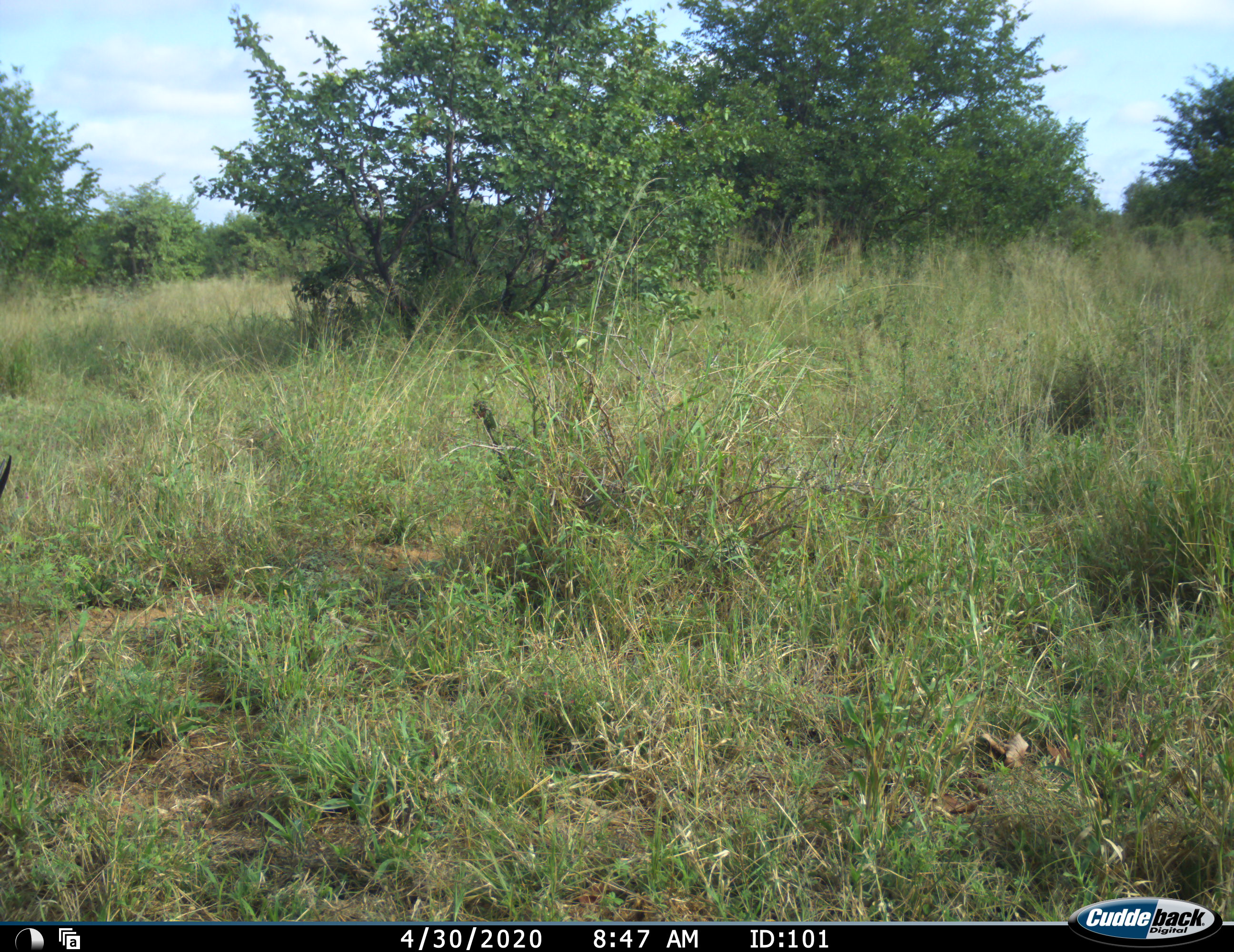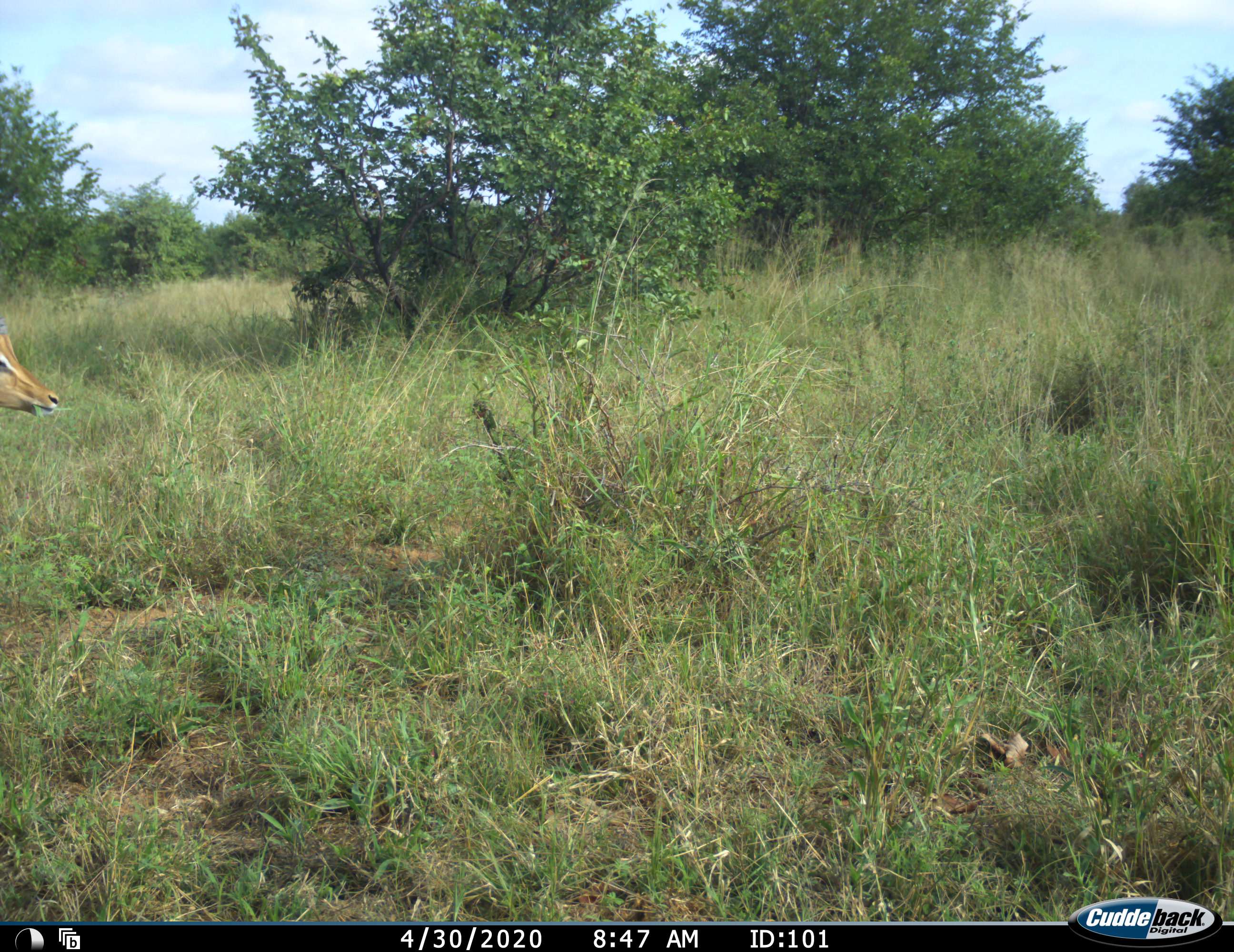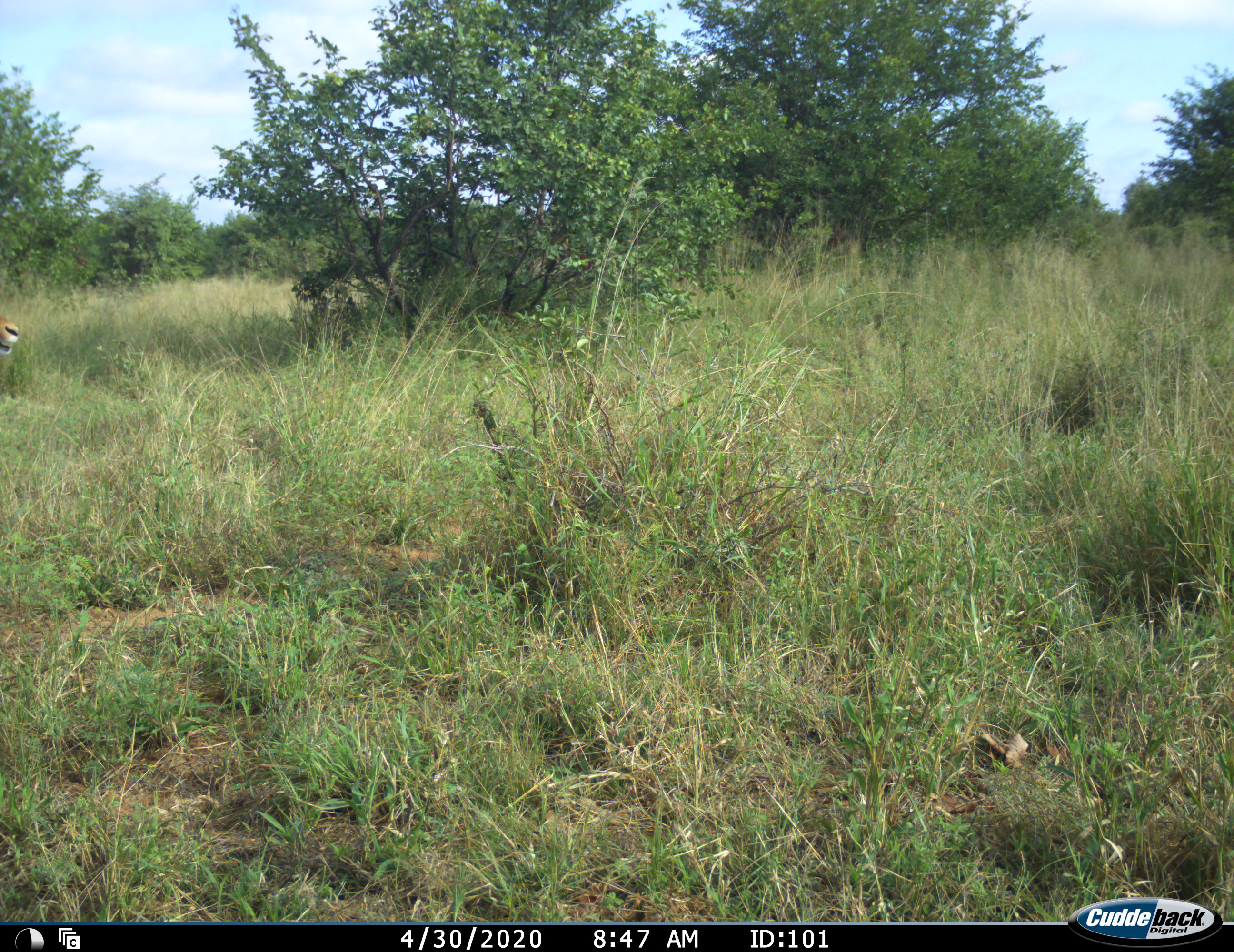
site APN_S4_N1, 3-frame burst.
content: unidentified animal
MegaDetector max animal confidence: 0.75